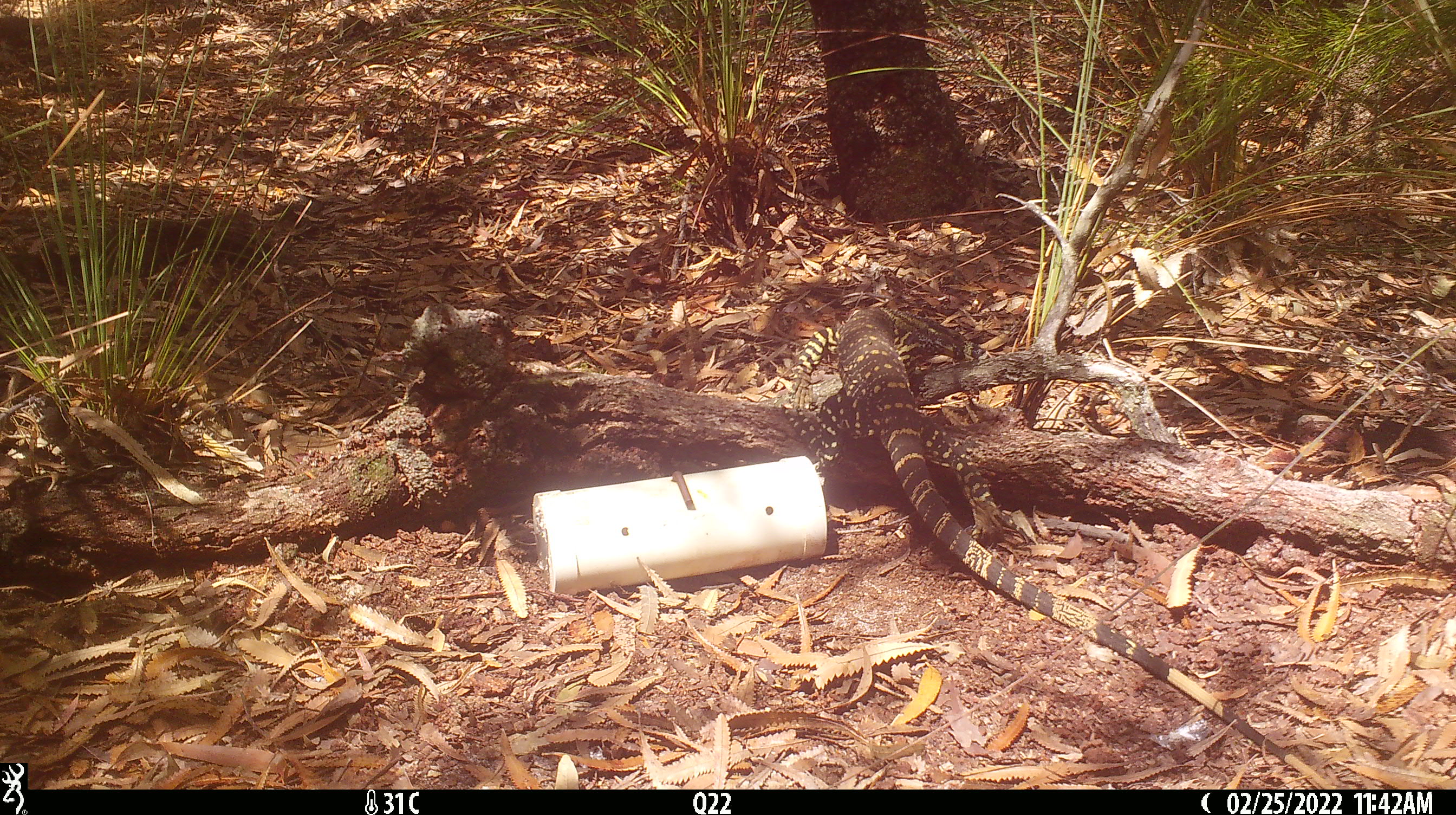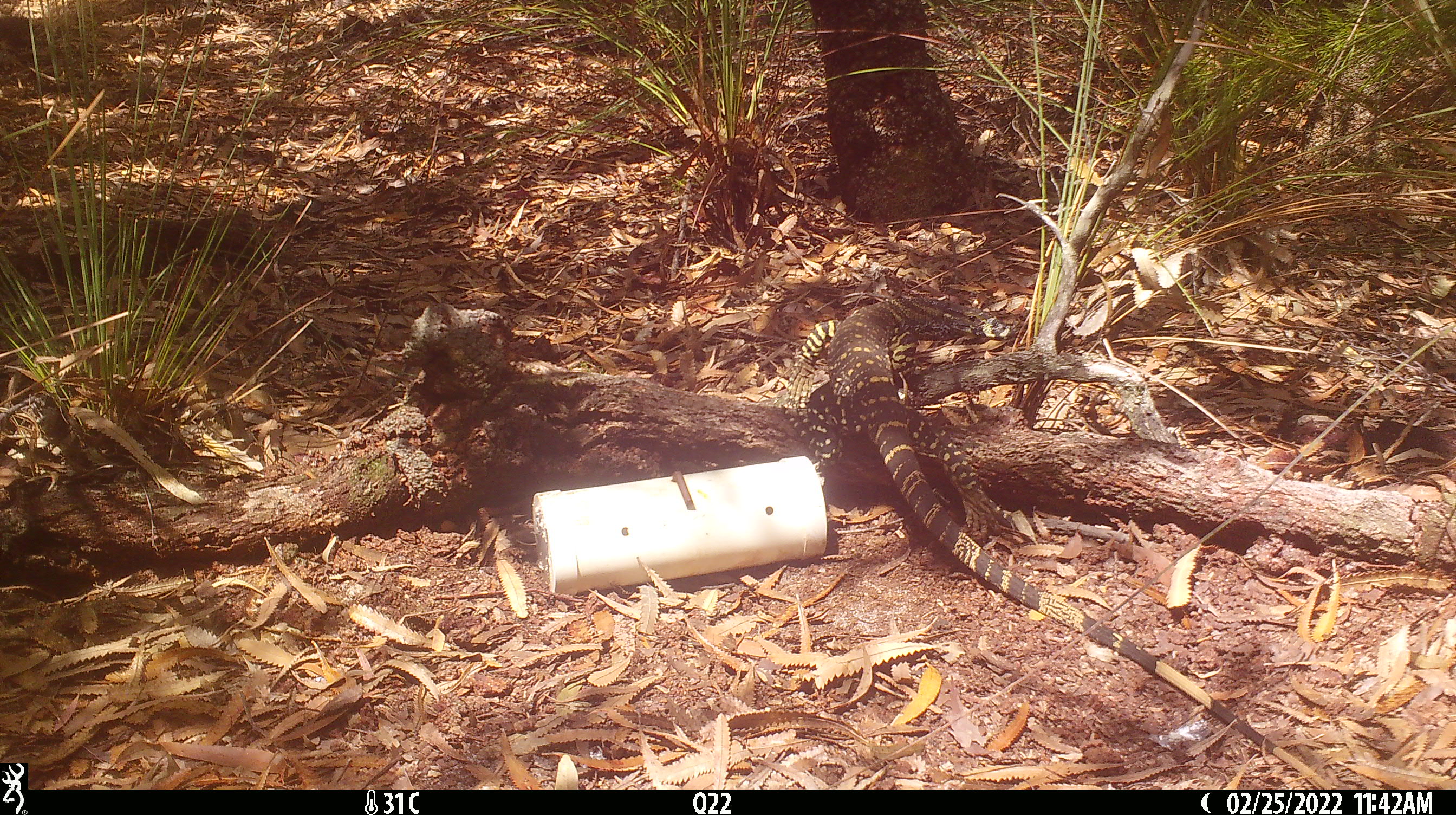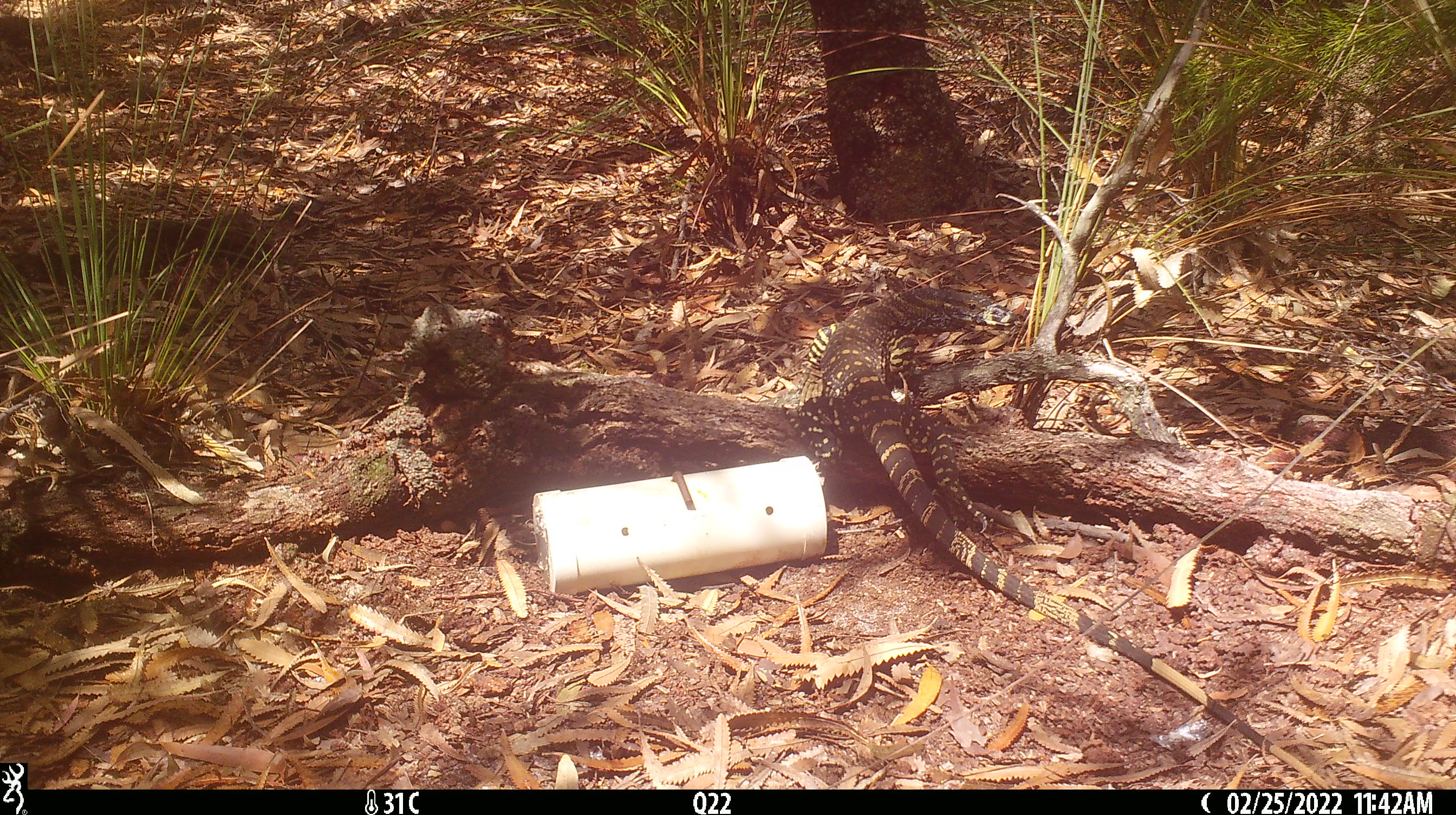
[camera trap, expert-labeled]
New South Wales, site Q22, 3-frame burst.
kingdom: Animalia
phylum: Chordata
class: Reptilia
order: Squamata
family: Varanidae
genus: Varanus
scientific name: Varanus varius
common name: lace monitor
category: goanna